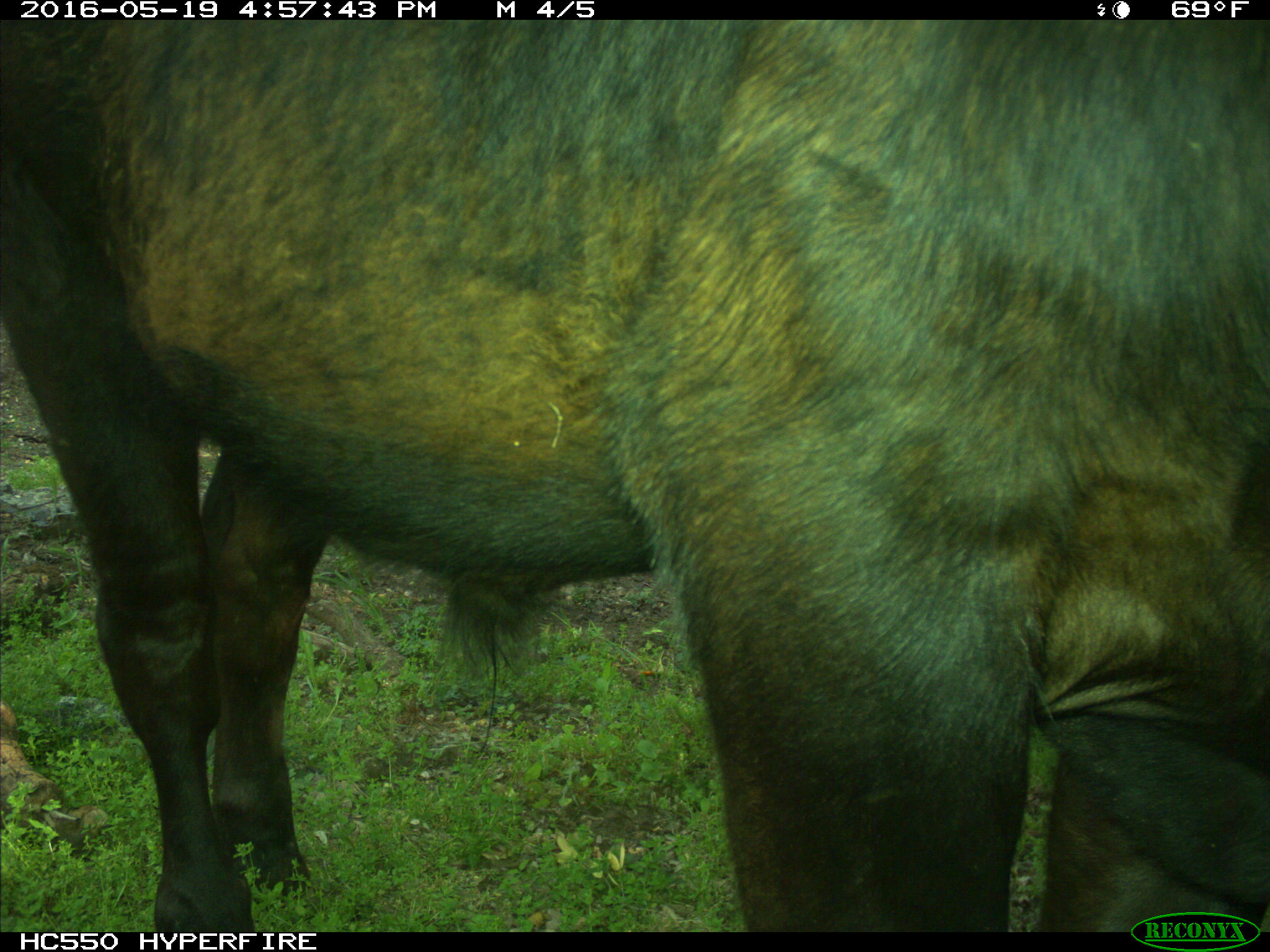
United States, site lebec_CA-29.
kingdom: Animalia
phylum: Chordata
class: Mammalia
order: Artiodactyla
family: Bovidae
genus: Bos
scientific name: Bos taurus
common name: domestic cow